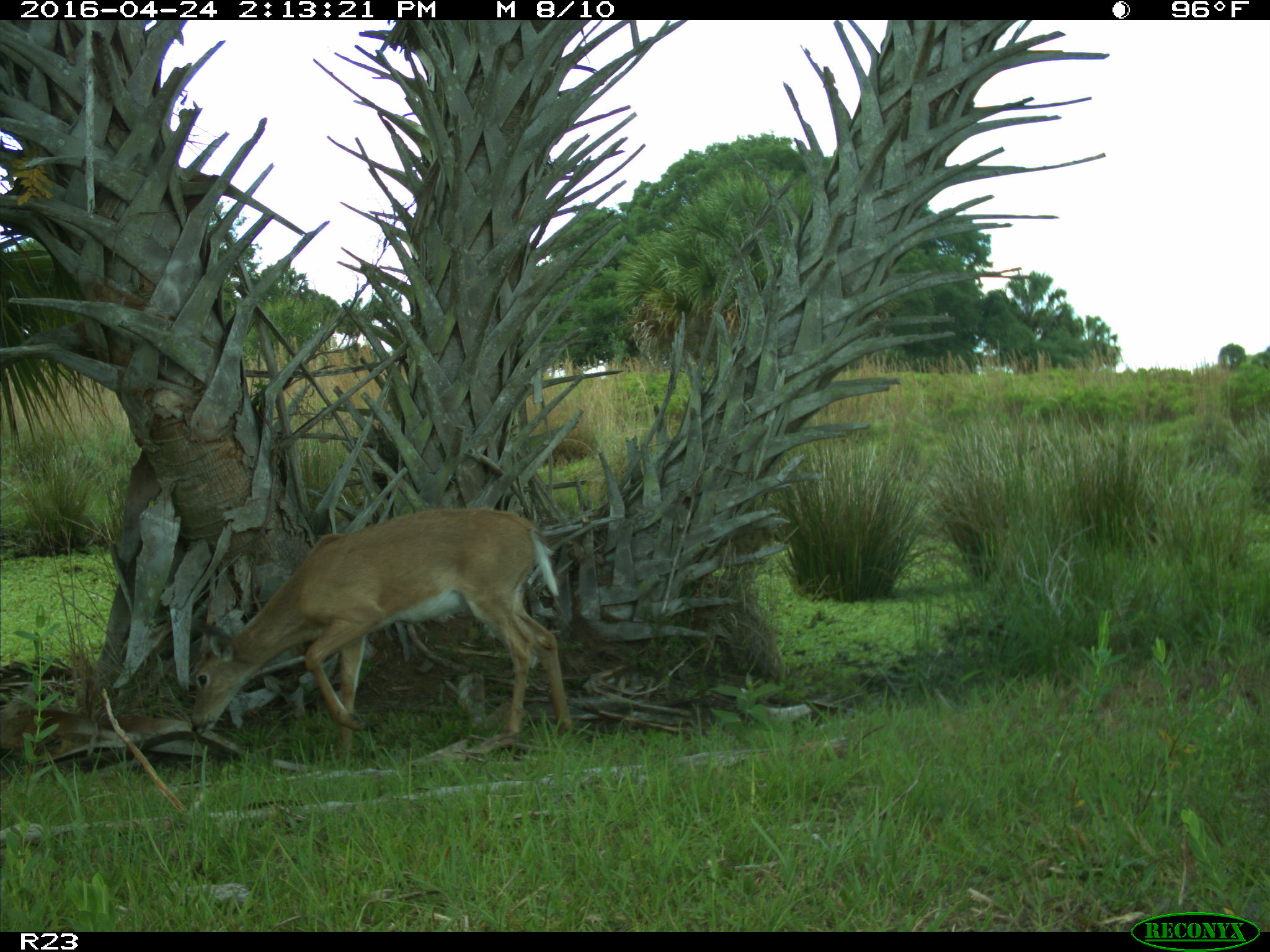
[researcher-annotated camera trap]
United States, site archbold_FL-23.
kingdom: Animalia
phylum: Chordata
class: Mammalia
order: Artiodactyla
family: Cervidae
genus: Odocoileus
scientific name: Odocoileus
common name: deer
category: unidentified deer